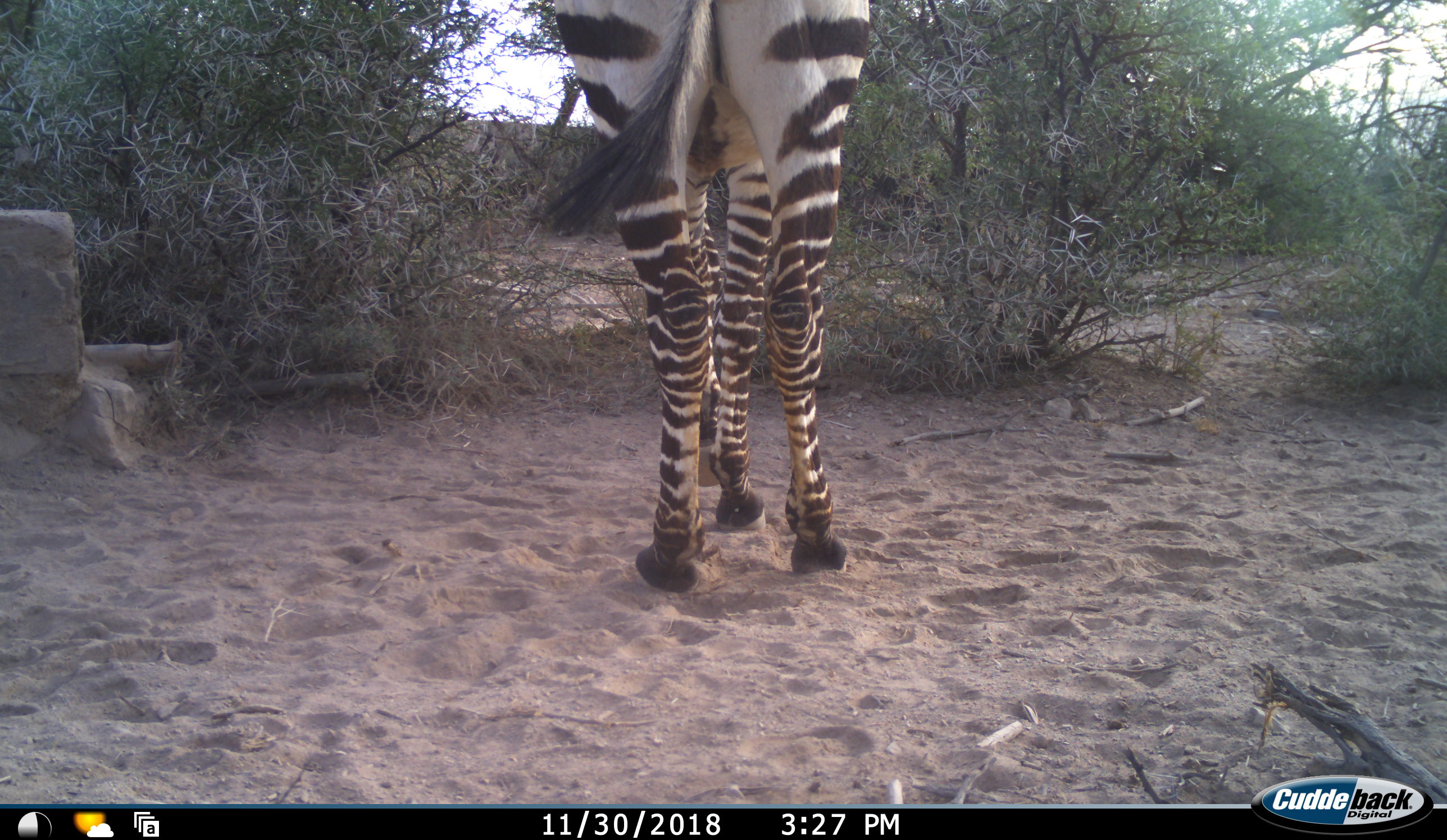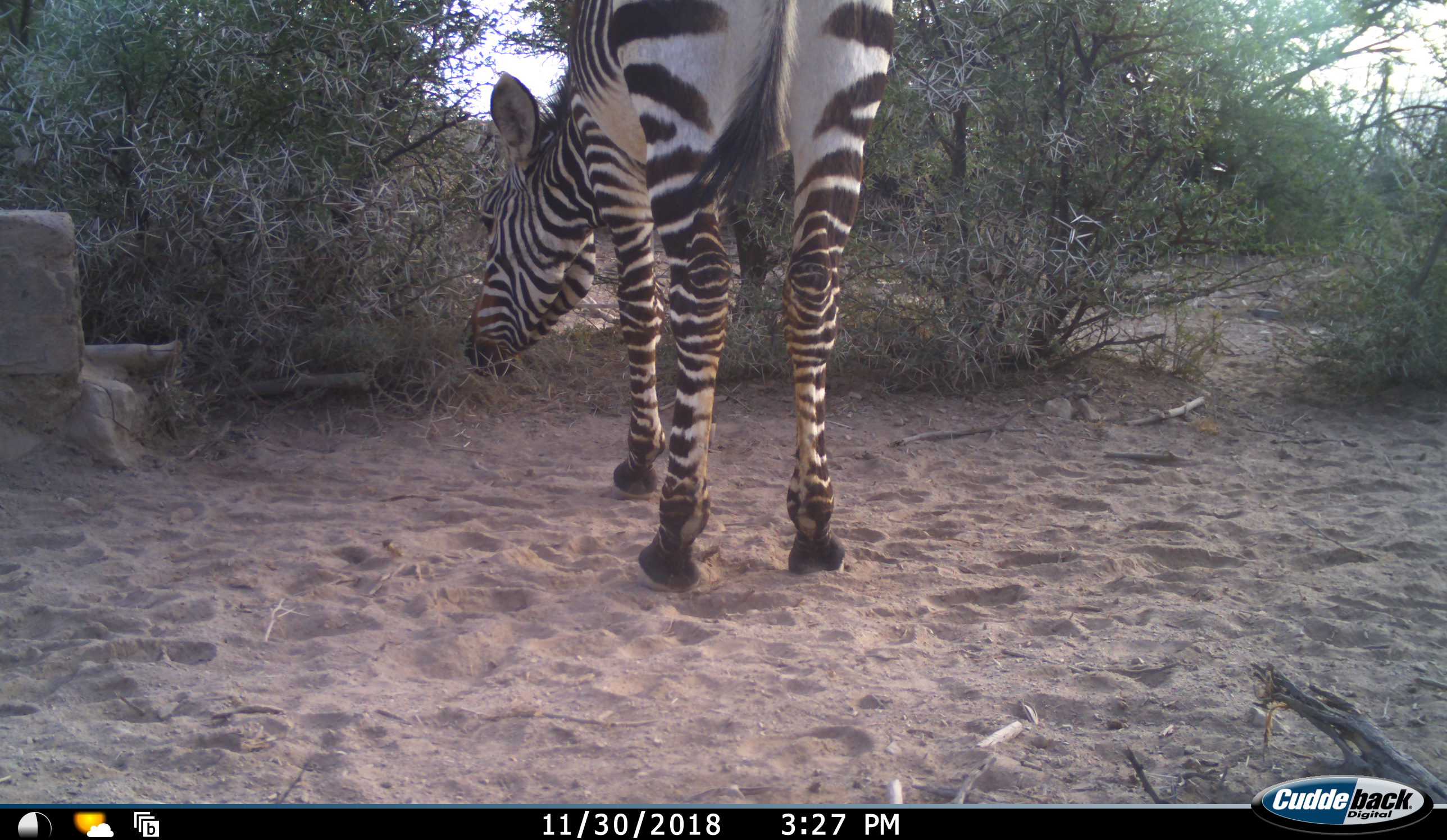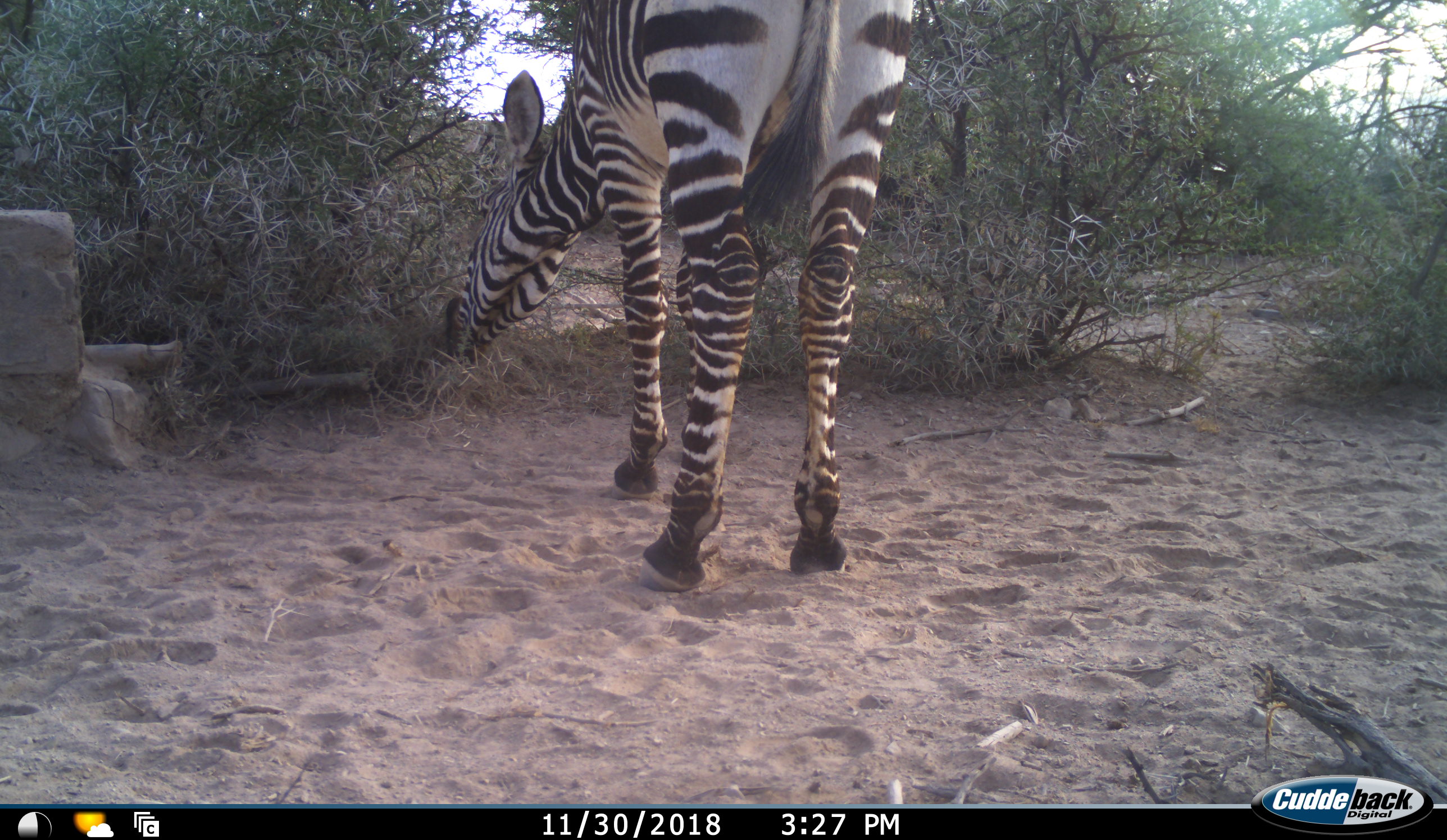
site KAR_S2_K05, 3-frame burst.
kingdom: Animalia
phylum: Chordata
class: Mammalia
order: Perissodactyla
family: Equidae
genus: Equus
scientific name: Equus zebra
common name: mountain zebra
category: zebramountain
Zebramountain (mountain zebra) (Equus zebra), count 1. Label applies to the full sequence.